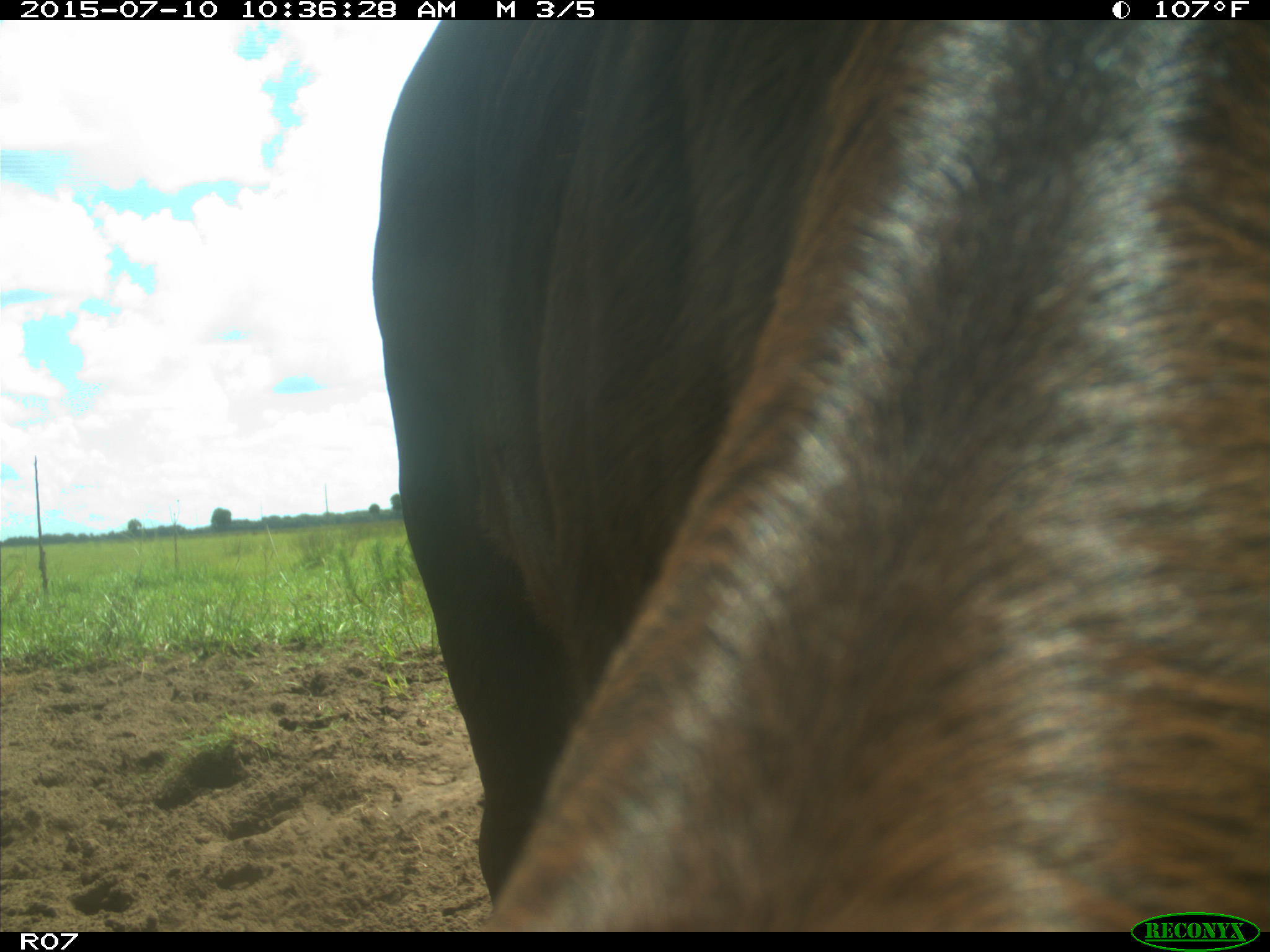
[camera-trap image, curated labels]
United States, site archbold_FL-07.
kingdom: Animalia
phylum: Chordata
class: Mammalia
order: Artiodactyla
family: Bovidae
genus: Bos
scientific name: Bos taurus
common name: domestic cow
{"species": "Bos taurus (domestic cow)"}